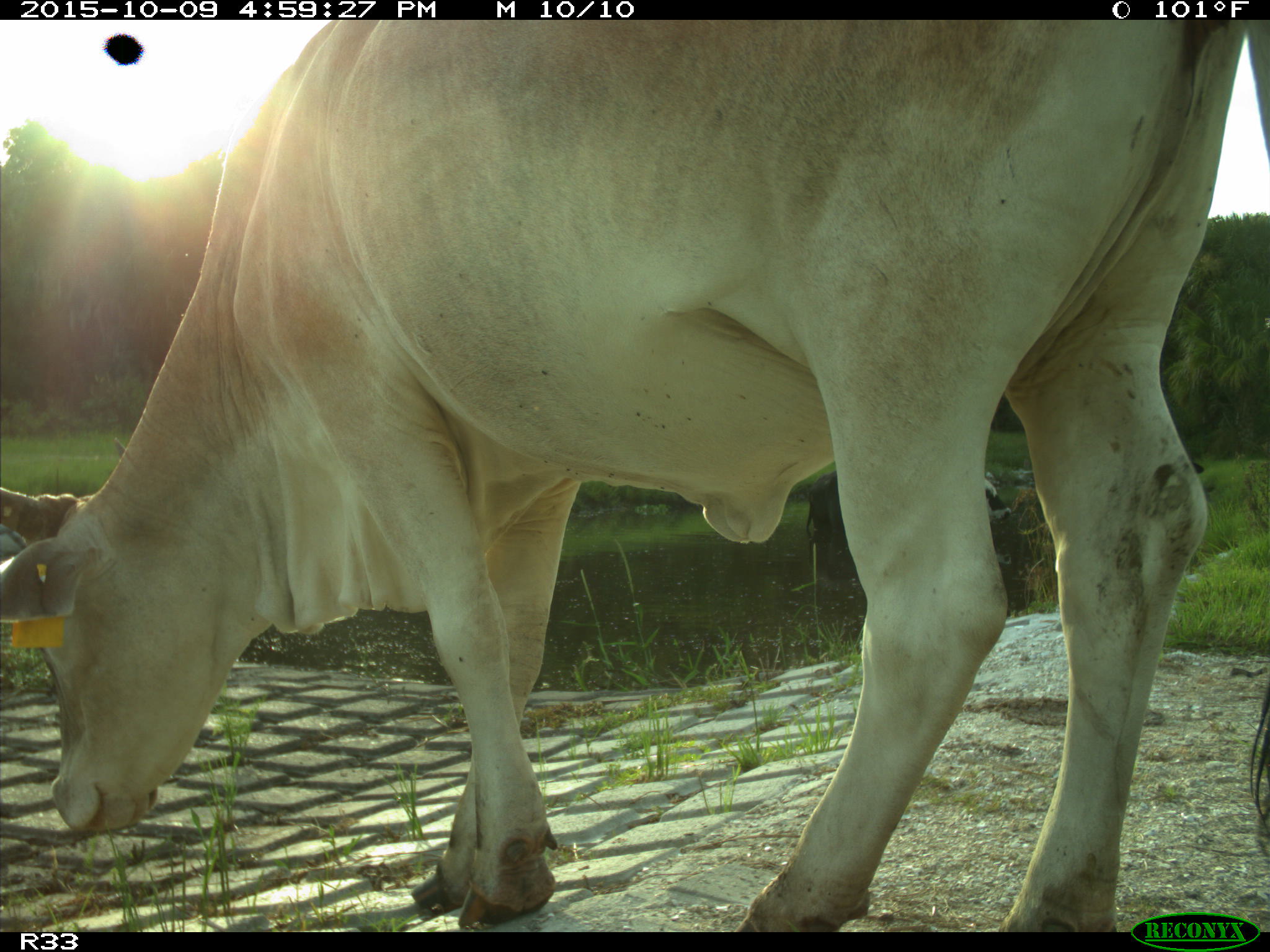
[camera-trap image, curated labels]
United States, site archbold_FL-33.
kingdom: Animalia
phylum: Chordata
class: Mammalia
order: Artiodactyla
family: Bovidae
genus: Bos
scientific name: Bos taurus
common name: domestic cow